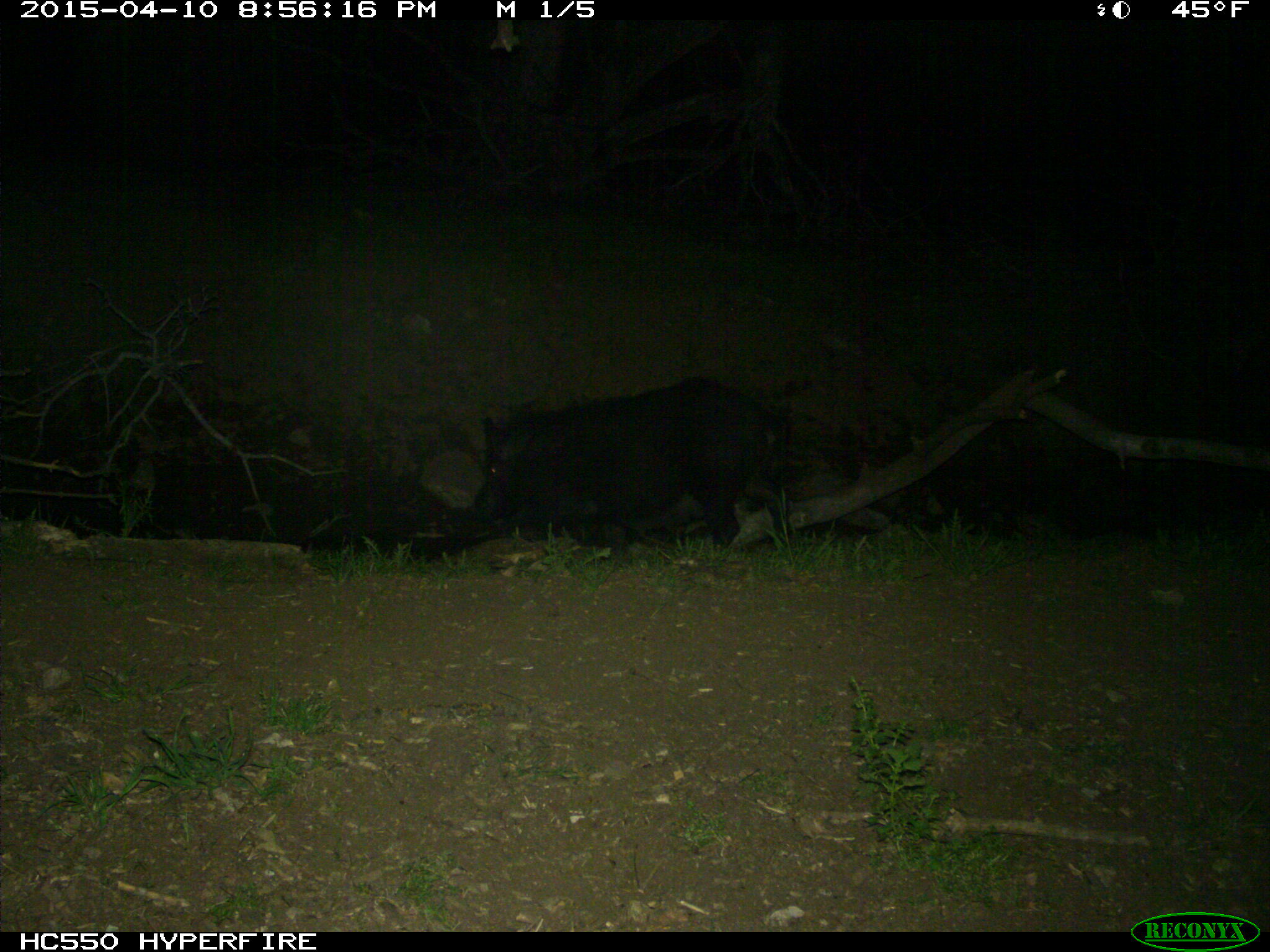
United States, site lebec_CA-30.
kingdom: Animalia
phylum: Chordata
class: Mammalia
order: Artiodactyla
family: Suidae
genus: Sus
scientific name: Sus scrofa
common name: wild boar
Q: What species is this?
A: Sus scrofa (wild boar).